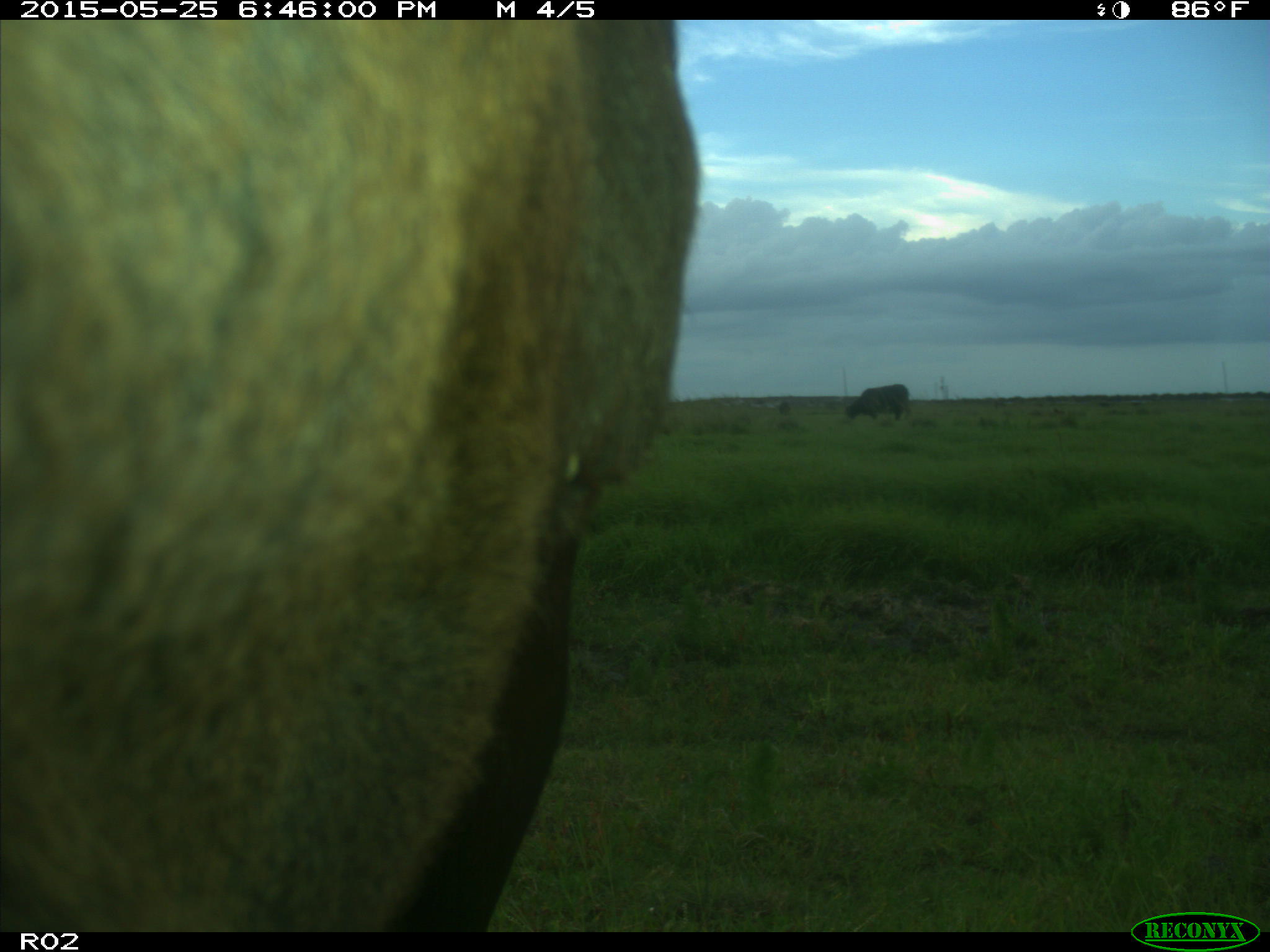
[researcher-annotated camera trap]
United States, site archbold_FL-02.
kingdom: Animalia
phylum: Chordata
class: Mammalia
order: Artiodactyla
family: Bovidae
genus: Bos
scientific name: Bos taurus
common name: domestic cow